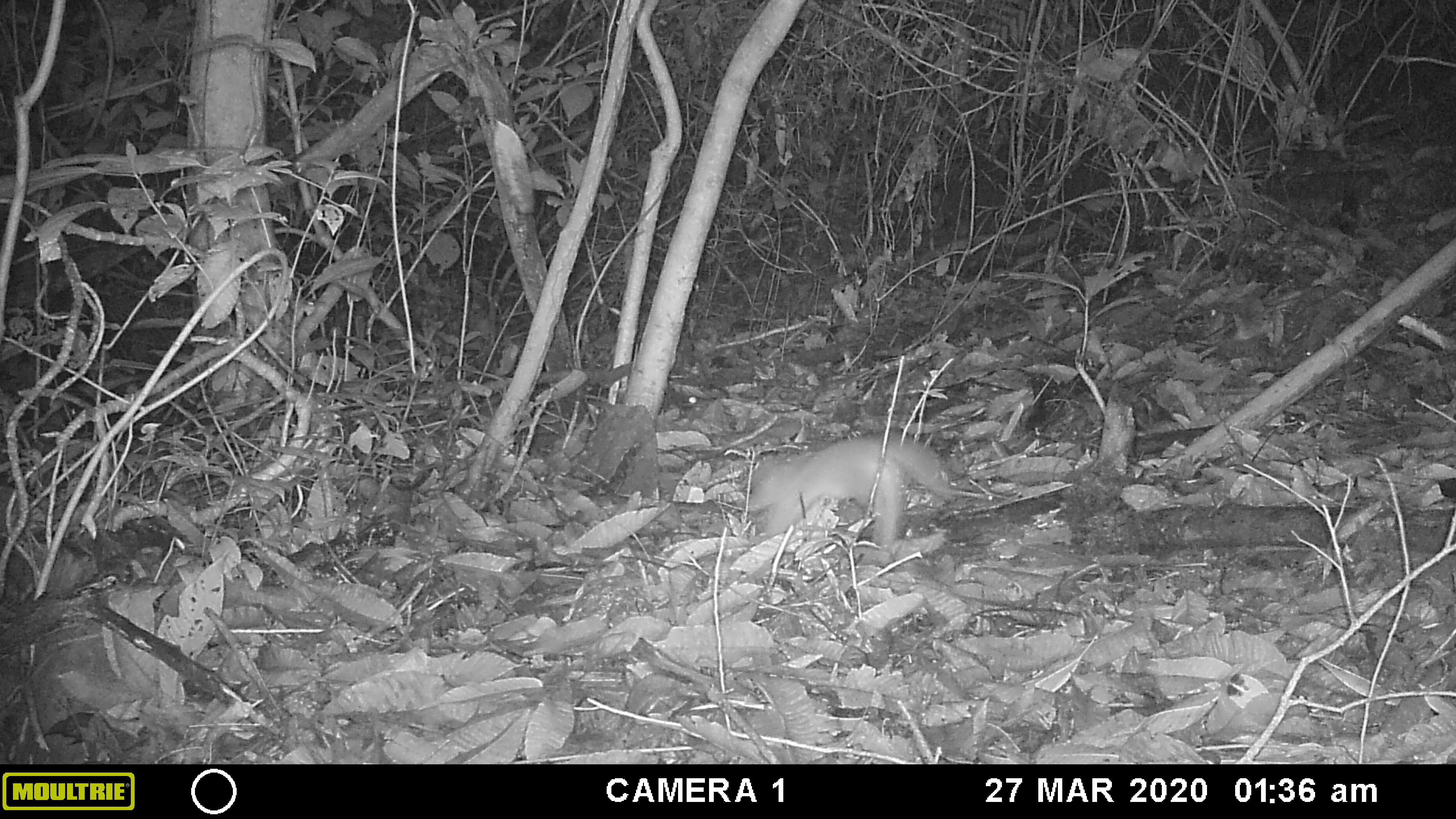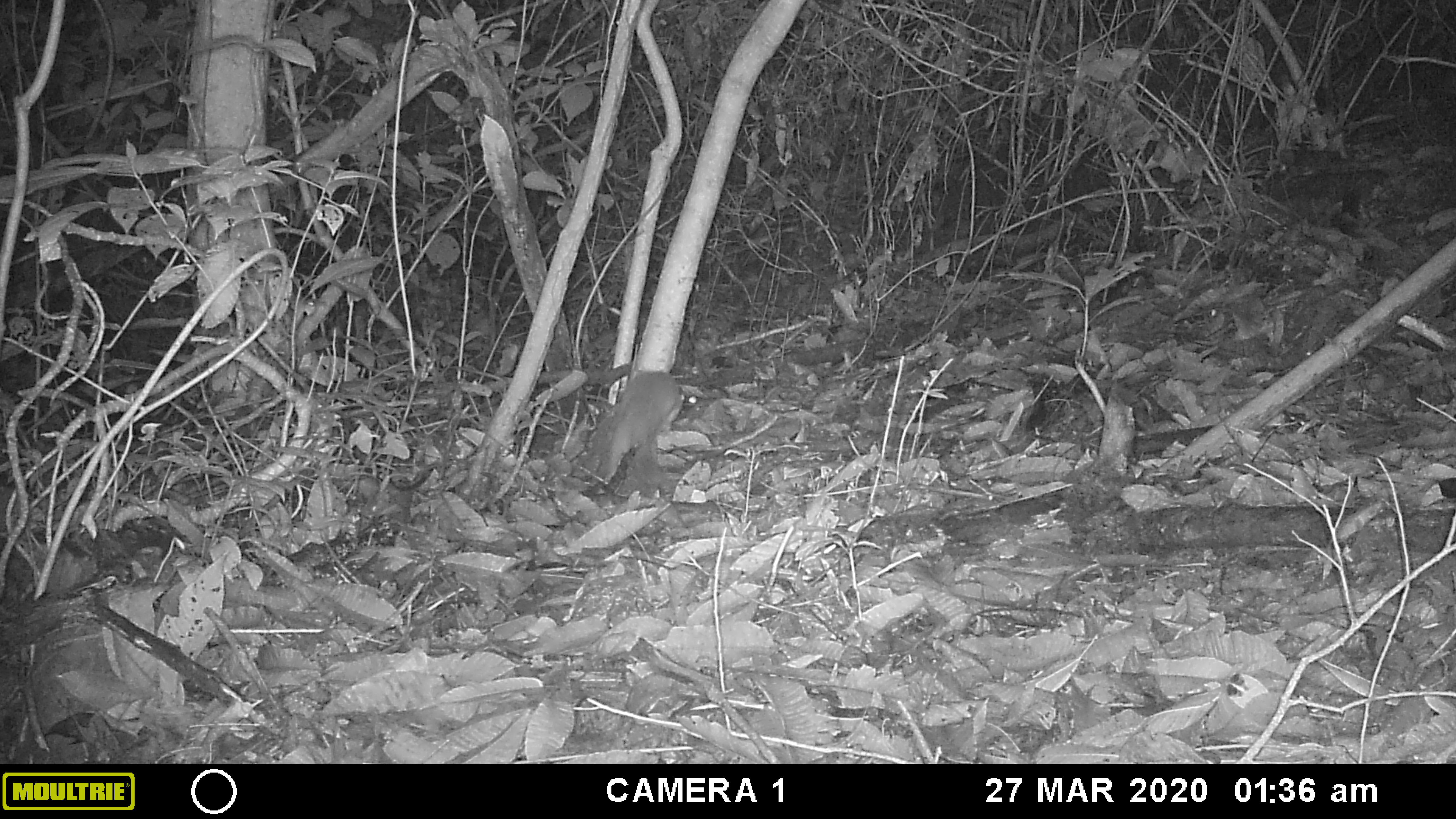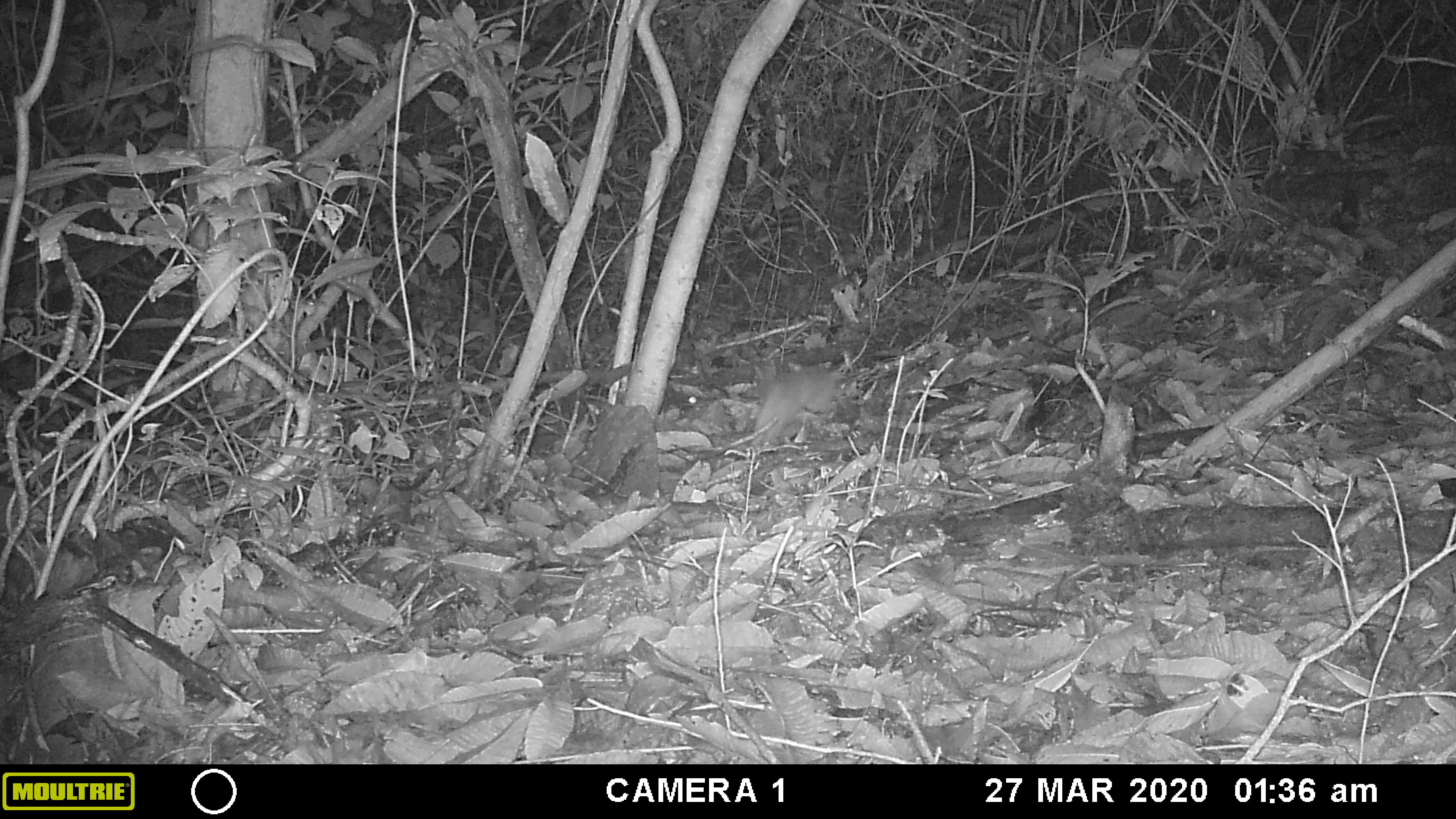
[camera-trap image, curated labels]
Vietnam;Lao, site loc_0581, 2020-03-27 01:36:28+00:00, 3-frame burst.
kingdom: Animalia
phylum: Chordata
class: Mammalia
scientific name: Mammalia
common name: mammal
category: unidentified small mammal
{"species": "unidentified small mammal (mammal) (Mammalia)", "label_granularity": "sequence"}